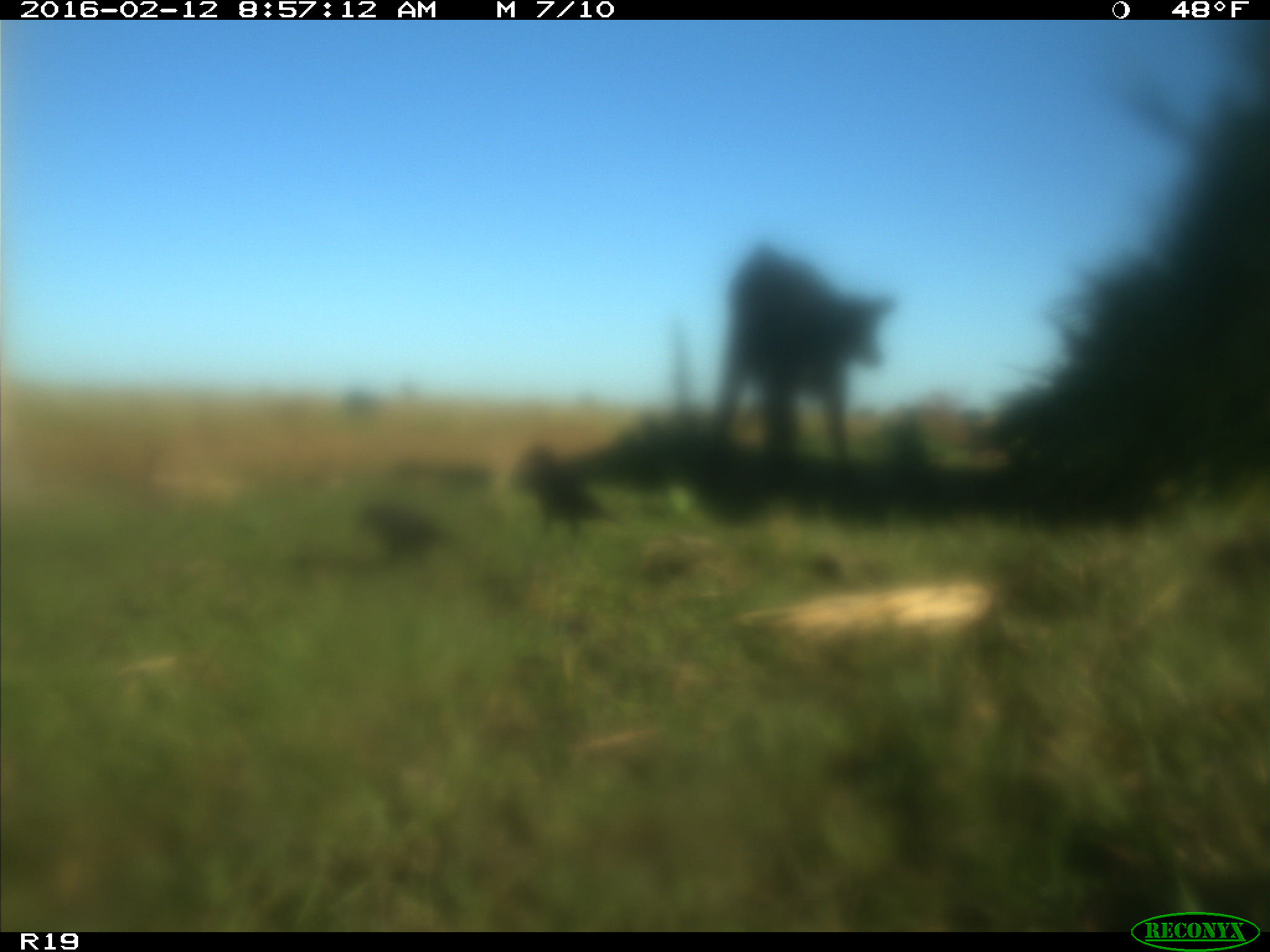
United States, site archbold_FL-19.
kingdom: Animalia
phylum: Chordata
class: Mammalia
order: Artiodactyla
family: Bovidae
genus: Bos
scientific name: Bos taurus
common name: domestic cow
Bos taurus (domestic cow).